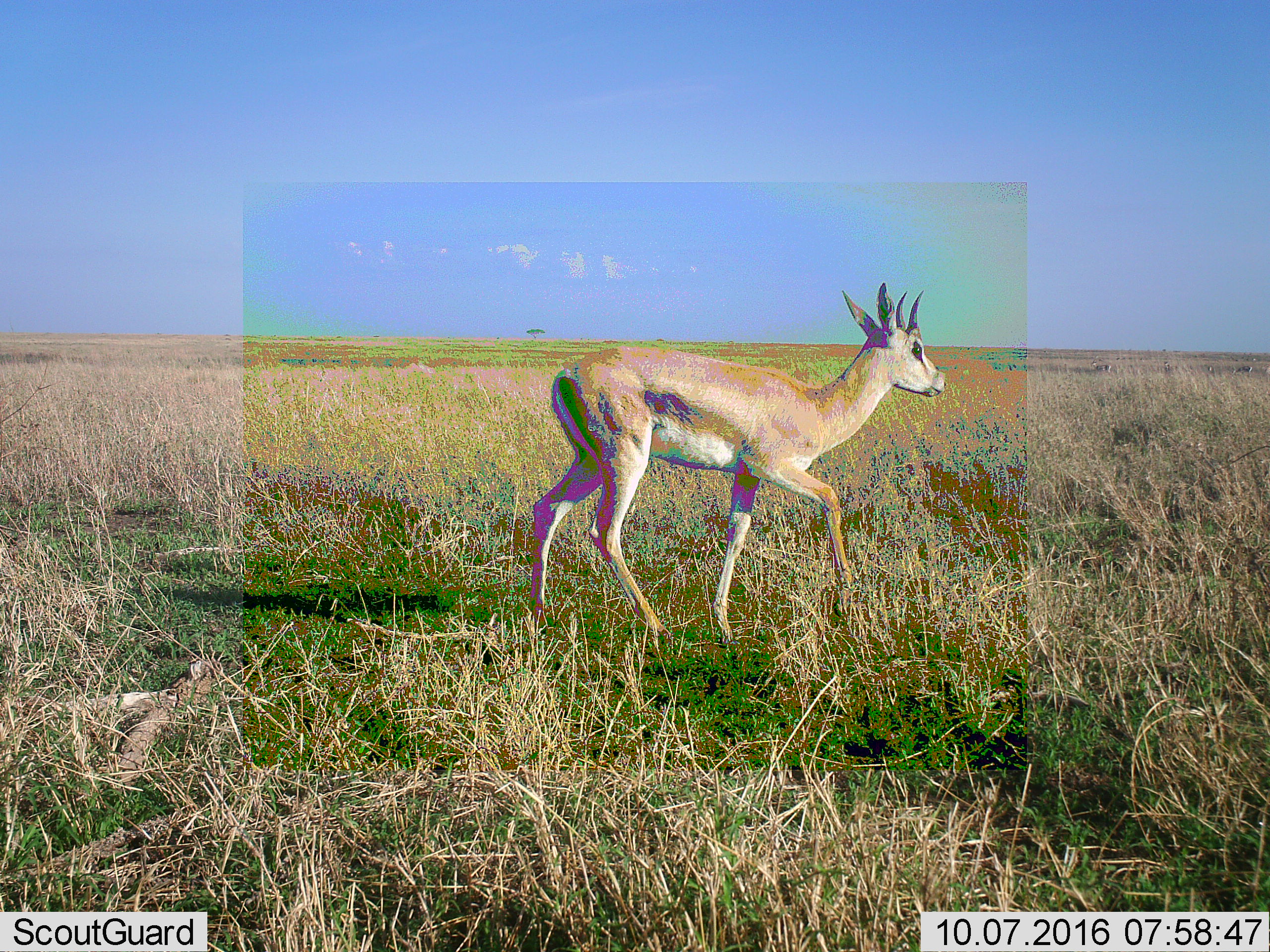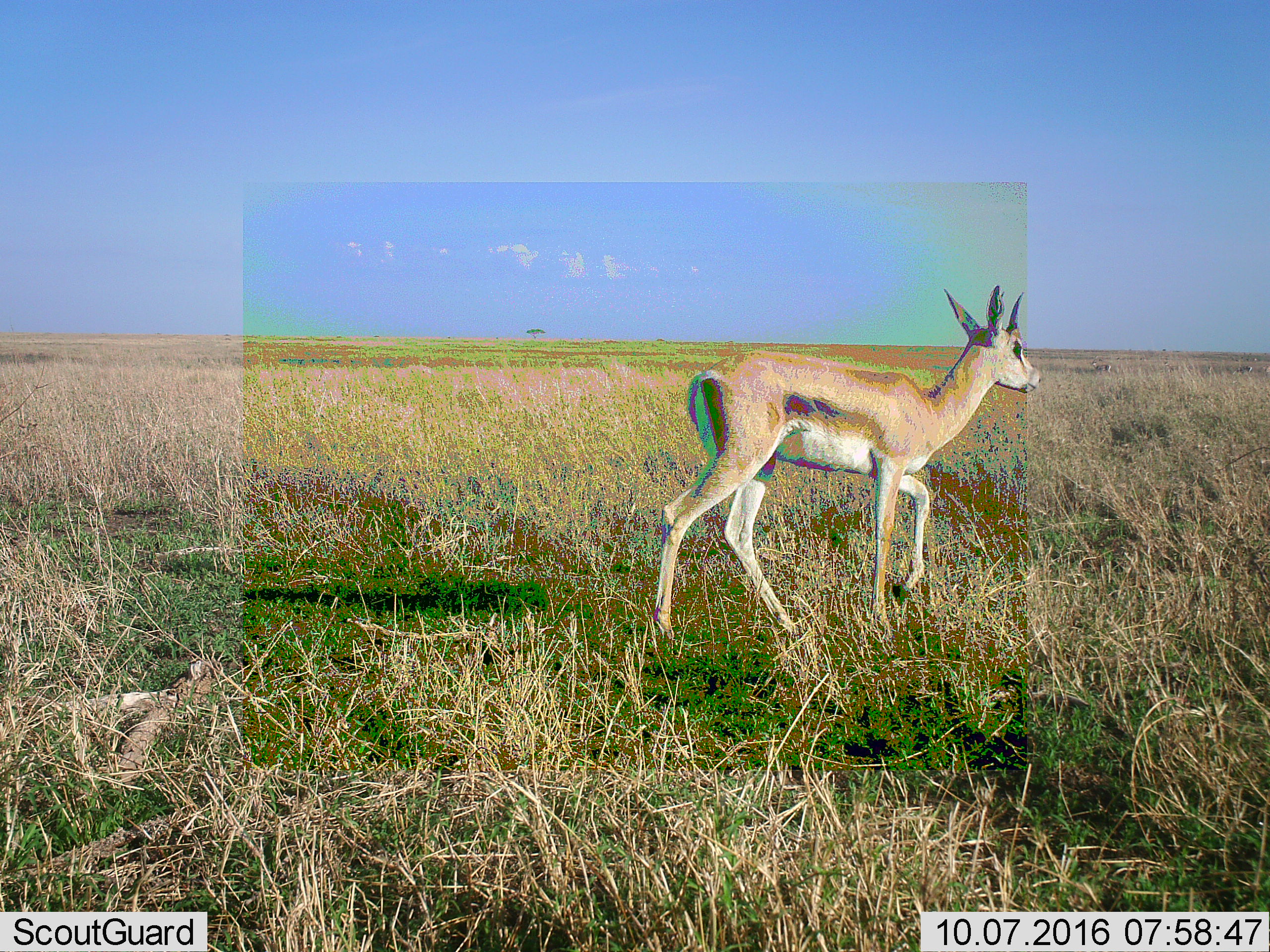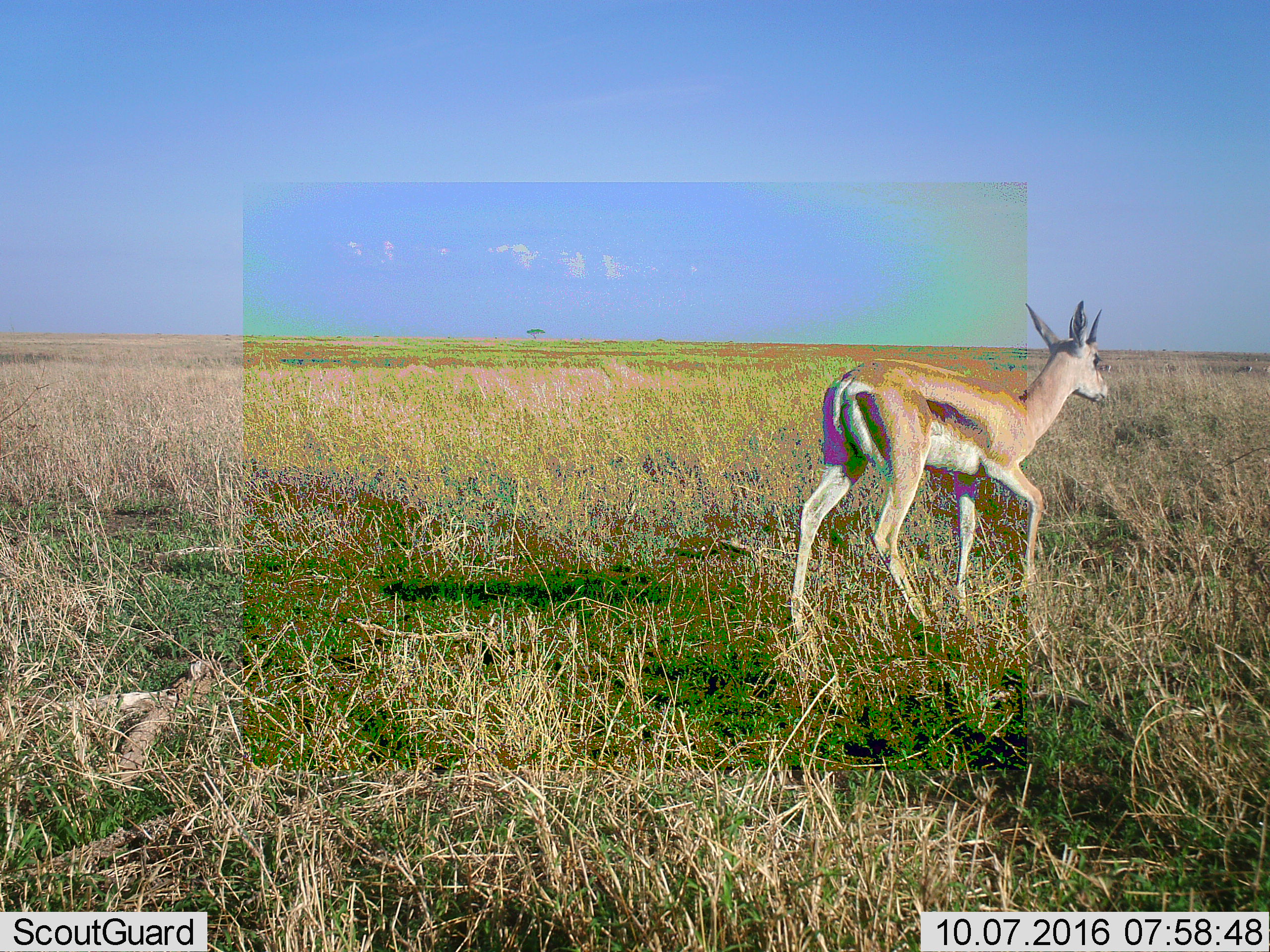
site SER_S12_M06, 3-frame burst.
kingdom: Animalia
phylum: Chordata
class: Mammalia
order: Artiodactyla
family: Bovidae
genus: Nanger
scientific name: Nanger granti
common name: grant's gazelle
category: gazellegrants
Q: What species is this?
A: Gazellegrants (grant's gazelle) (Nanger granti).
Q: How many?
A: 1.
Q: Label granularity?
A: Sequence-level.